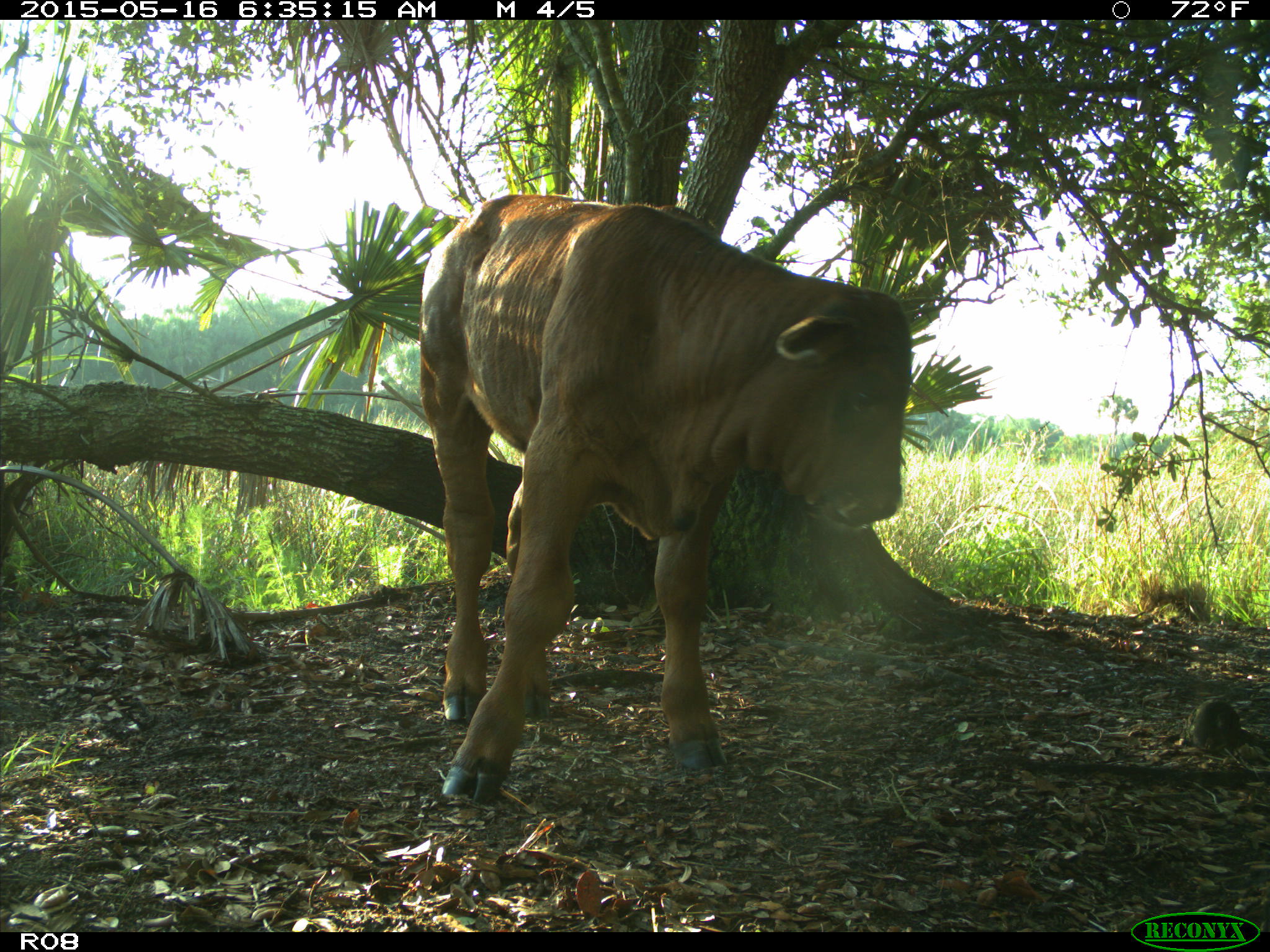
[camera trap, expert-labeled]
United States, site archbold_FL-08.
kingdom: Animalia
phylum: Chordata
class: Mammalia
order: Artiodactyla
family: Bovidae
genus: Bos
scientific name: Bos taurus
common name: domestic cow